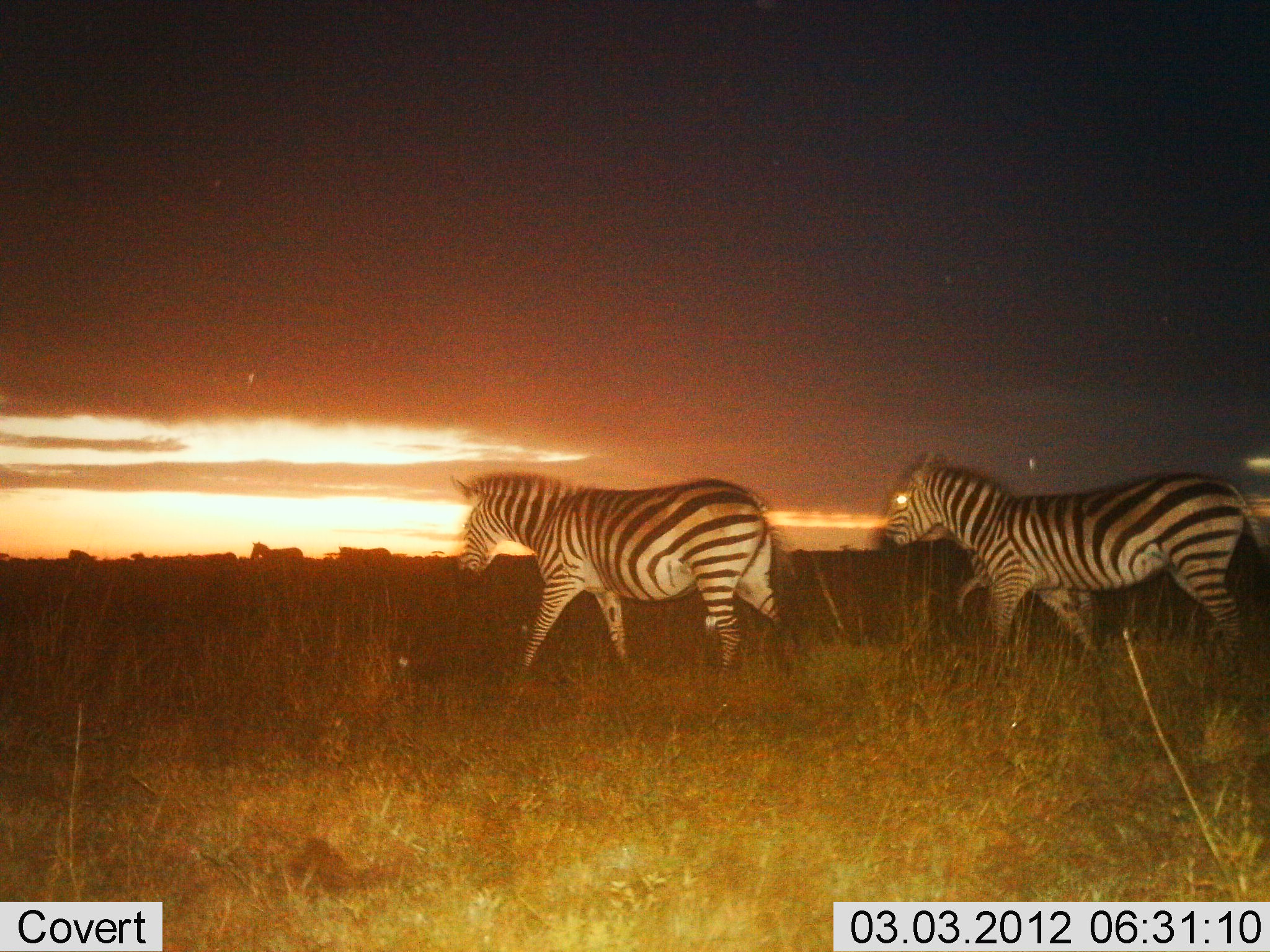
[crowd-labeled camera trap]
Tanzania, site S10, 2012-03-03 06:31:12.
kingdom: Animalia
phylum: Chordata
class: Mammalia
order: Perissodactyla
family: Equidae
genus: Equus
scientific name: Equus quagga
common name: plains zebra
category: zebra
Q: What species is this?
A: Zebra (plains zebra) (Equus quagga).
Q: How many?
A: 4.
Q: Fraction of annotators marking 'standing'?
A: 0%.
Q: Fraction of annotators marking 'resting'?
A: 0%.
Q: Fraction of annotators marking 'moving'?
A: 100%.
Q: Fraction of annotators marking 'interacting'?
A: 0%.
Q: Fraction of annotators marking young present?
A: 0%.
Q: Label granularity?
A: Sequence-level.